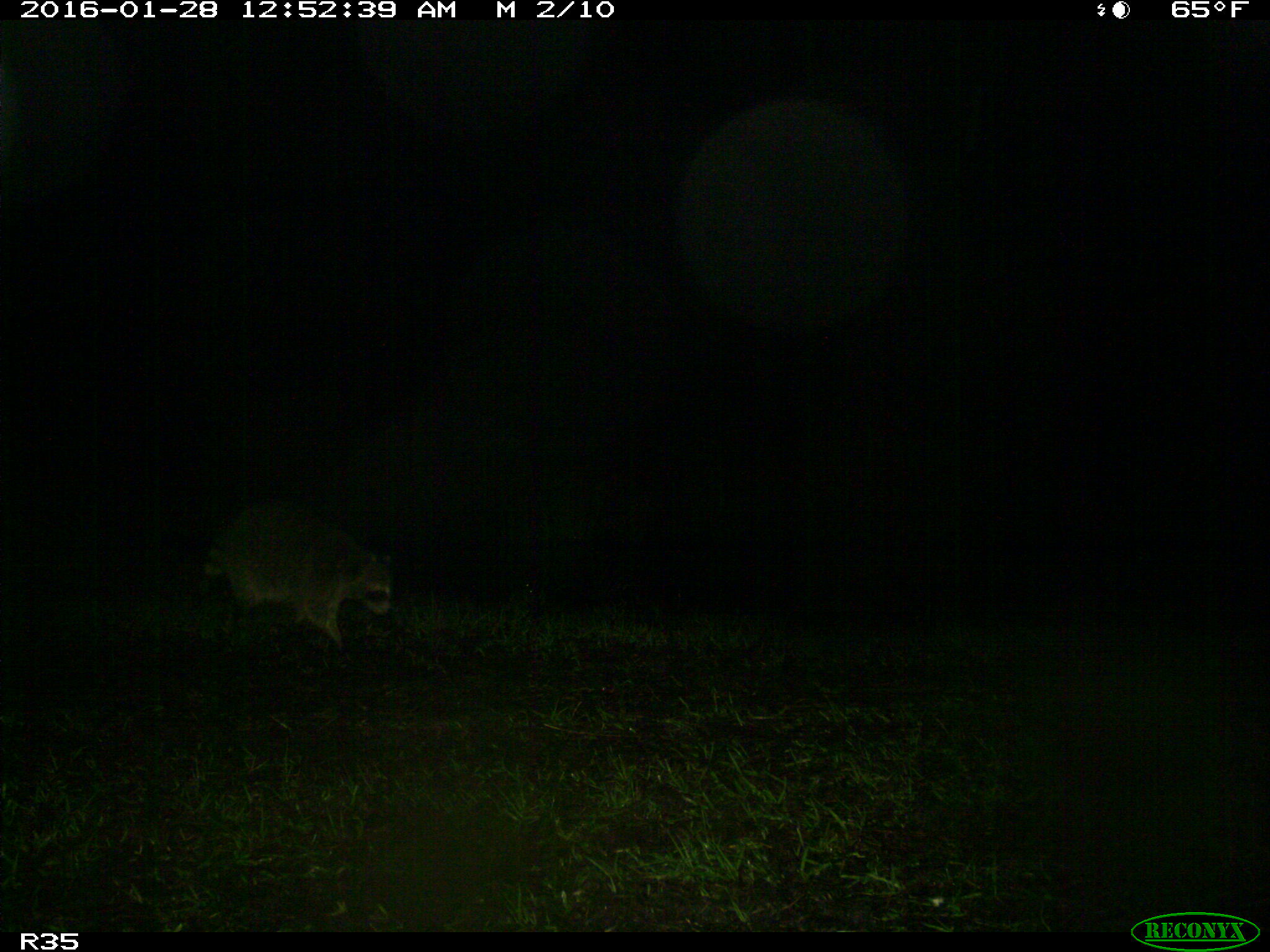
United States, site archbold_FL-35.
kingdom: Animalia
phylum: Chordata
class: Mammalia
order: Carnivora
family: Procyonidae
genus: Procyon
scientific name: Procyon lotor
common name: common raccoon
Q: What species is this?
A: Procyon lotor (common raccoon).